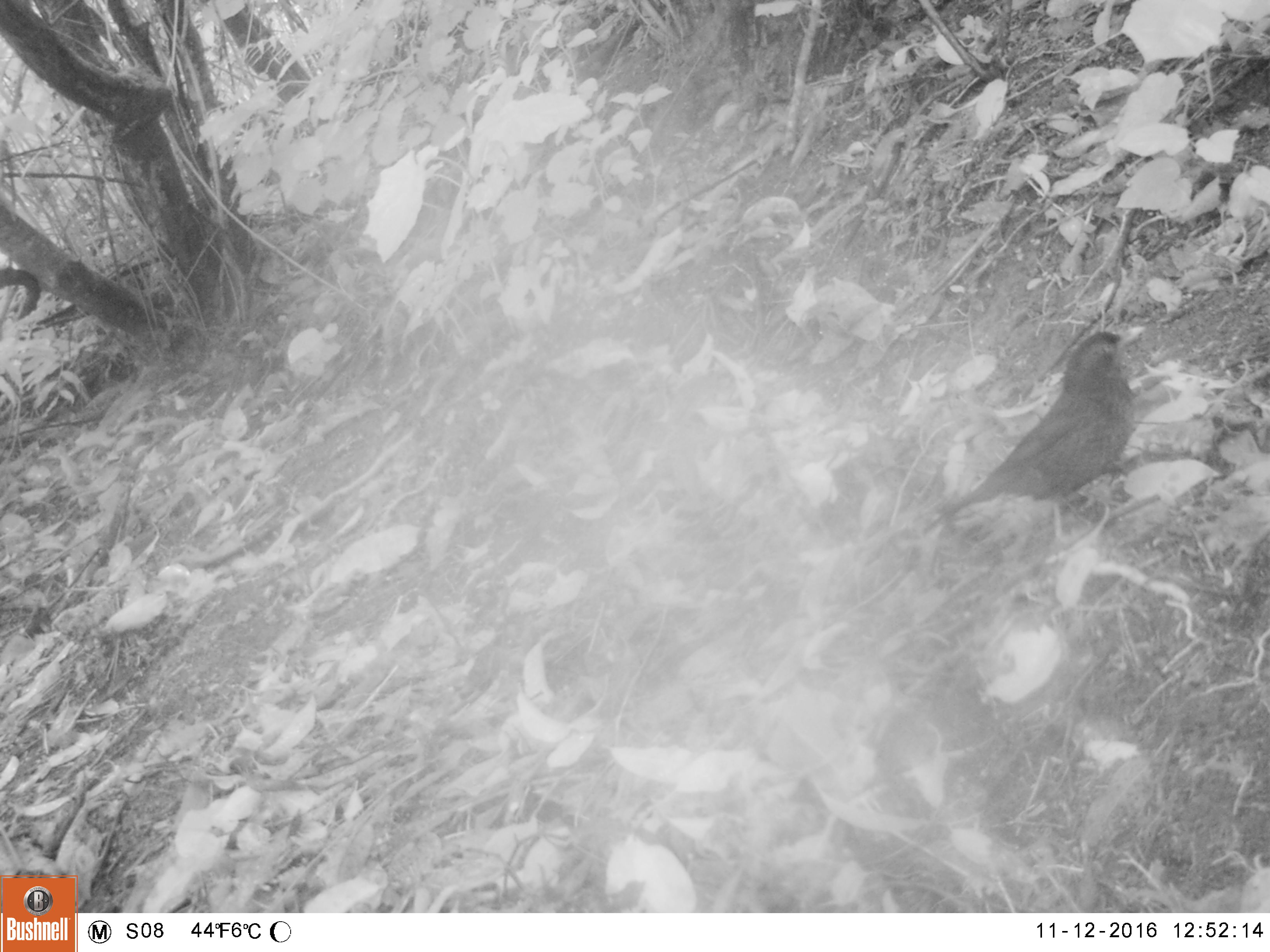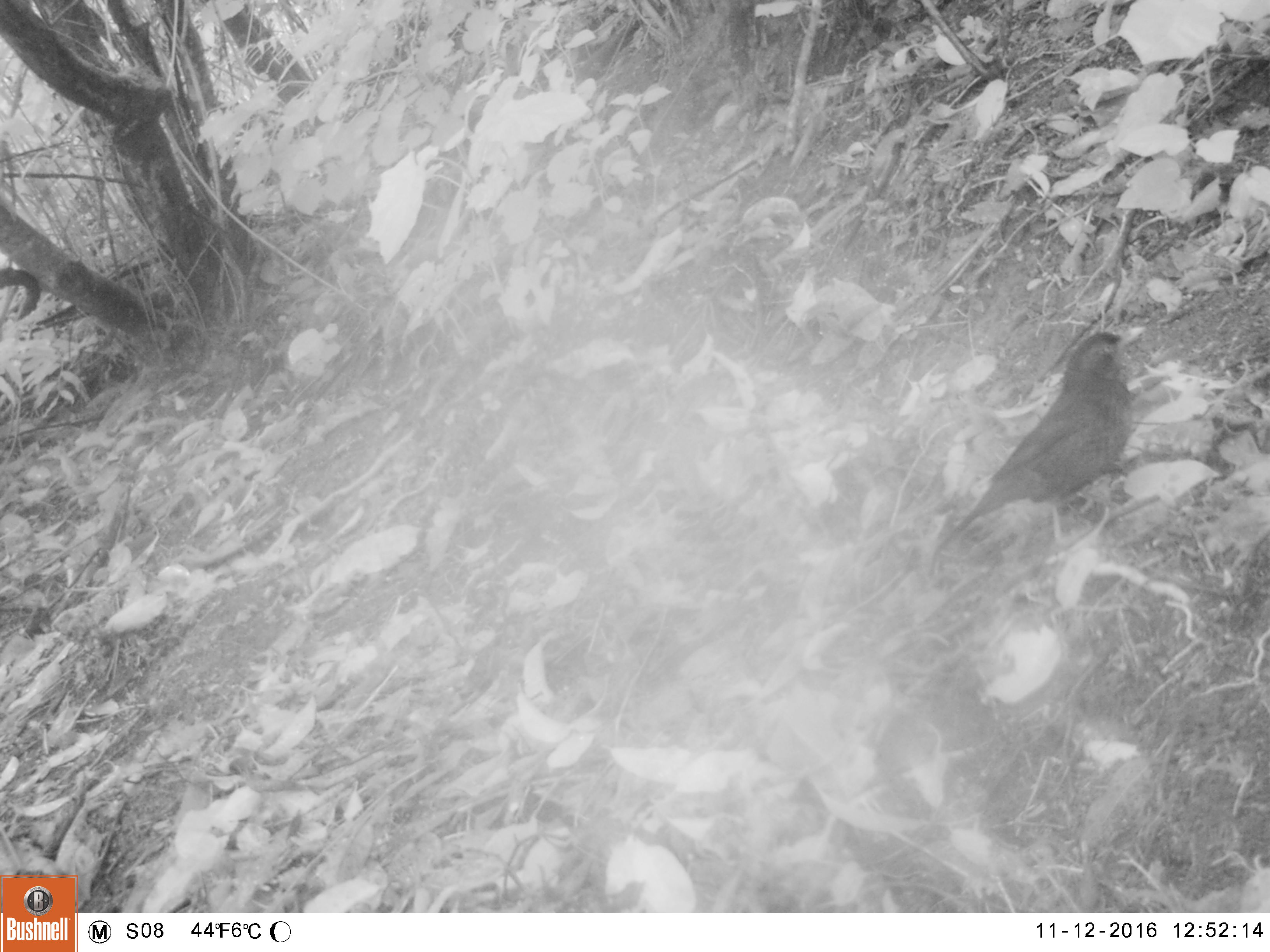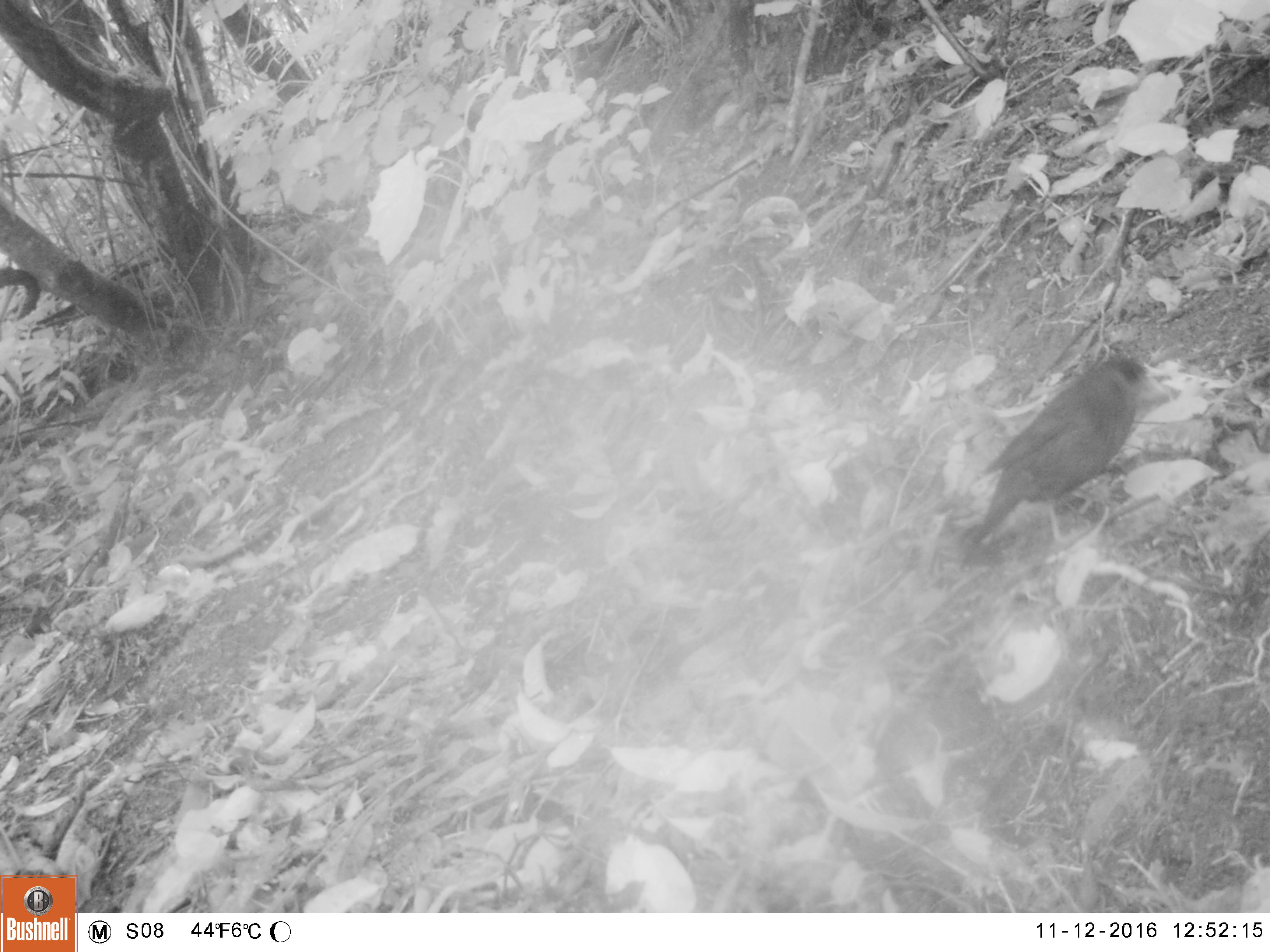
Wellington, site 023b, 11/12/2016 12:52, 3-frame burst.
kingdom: Animalia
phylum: Chordata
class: Aves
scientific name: Aves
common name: bird